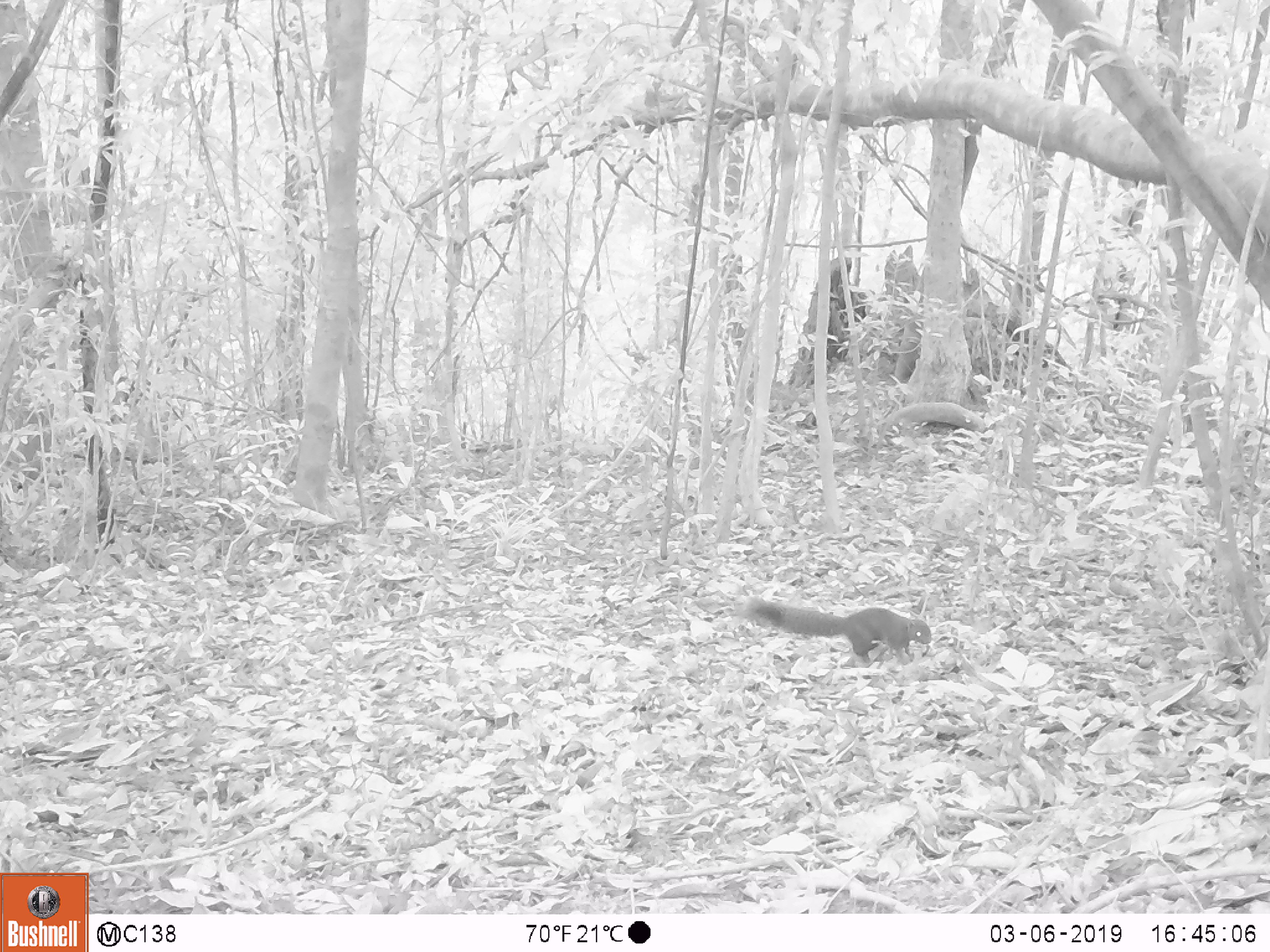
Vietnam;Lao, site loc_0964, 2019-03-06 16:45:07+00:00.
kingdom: Animalia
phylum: Chordata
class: Mammalia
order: Rodentia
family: Sciuridae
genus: Sciurus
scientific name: Sciurus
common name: squirrel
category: unidentified squirrel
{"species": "unidentified squirrel (squirrel) (Sciurus)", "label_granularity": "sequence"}